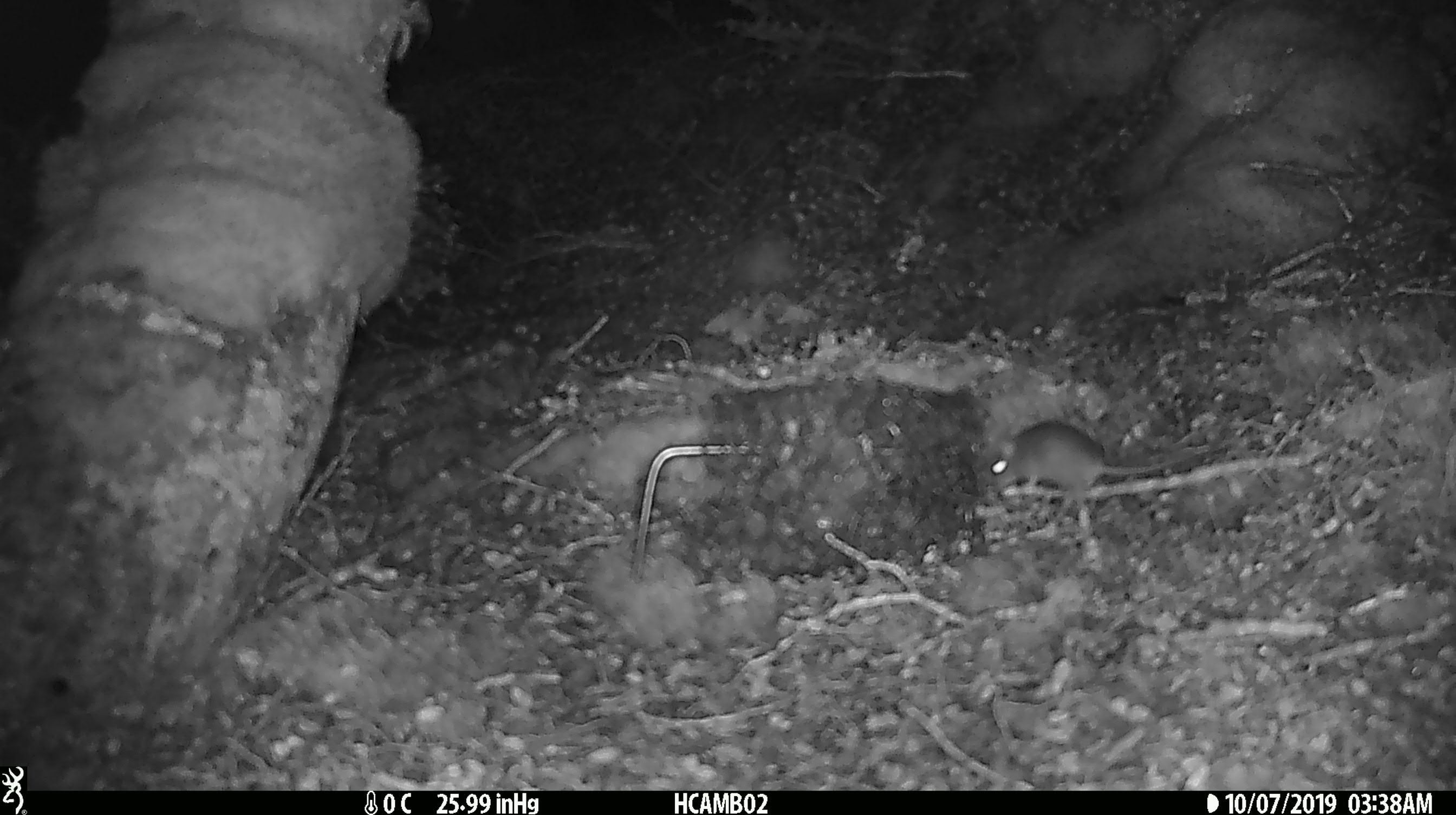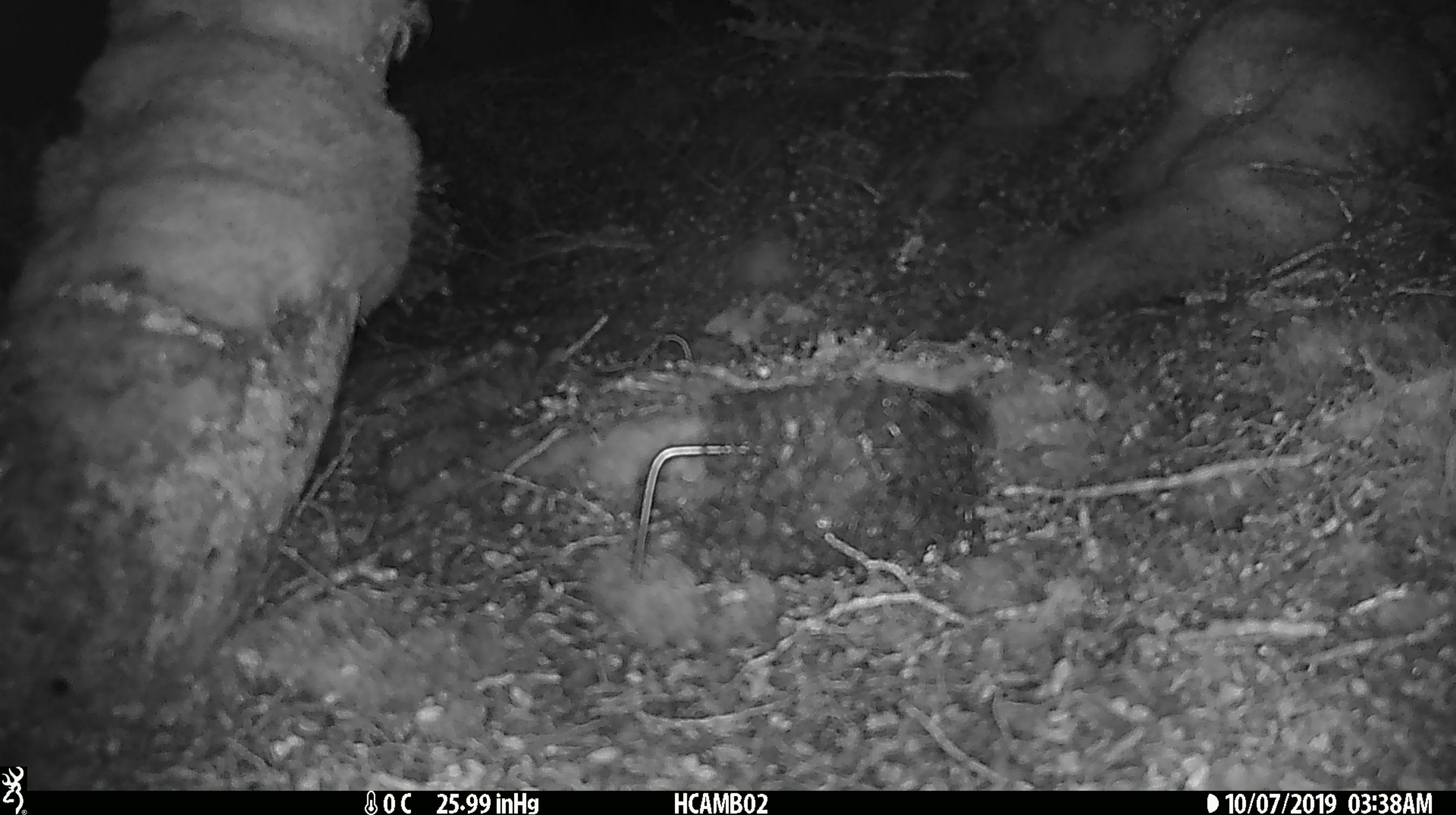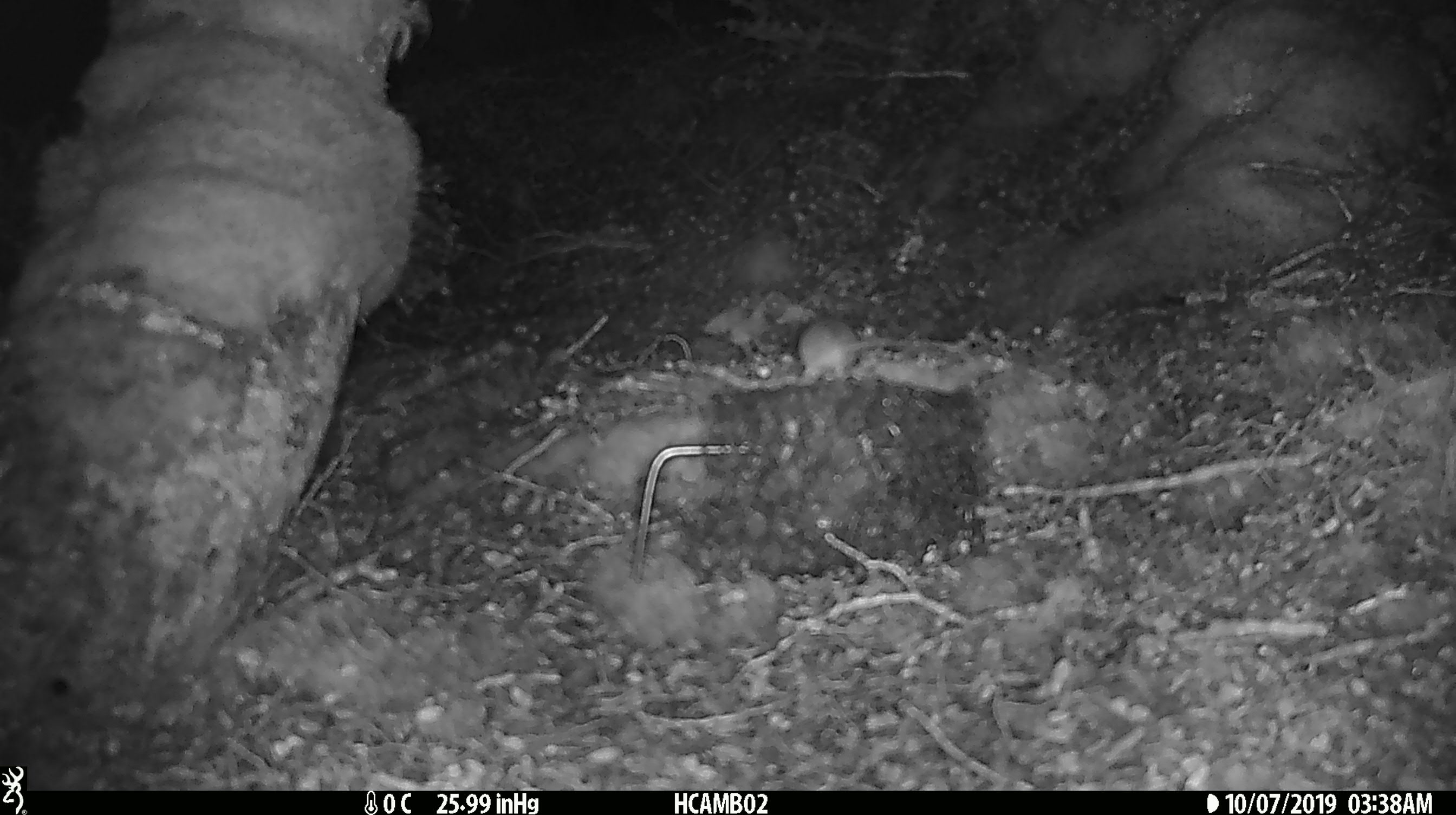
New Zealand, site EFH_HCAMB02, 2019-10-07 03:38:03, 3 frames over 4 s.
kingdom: Animalia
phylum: Chordata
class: Mammalia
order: Rodentia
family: Muridae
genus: Mus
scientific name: Mus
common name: mouse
Mouse (Mus).